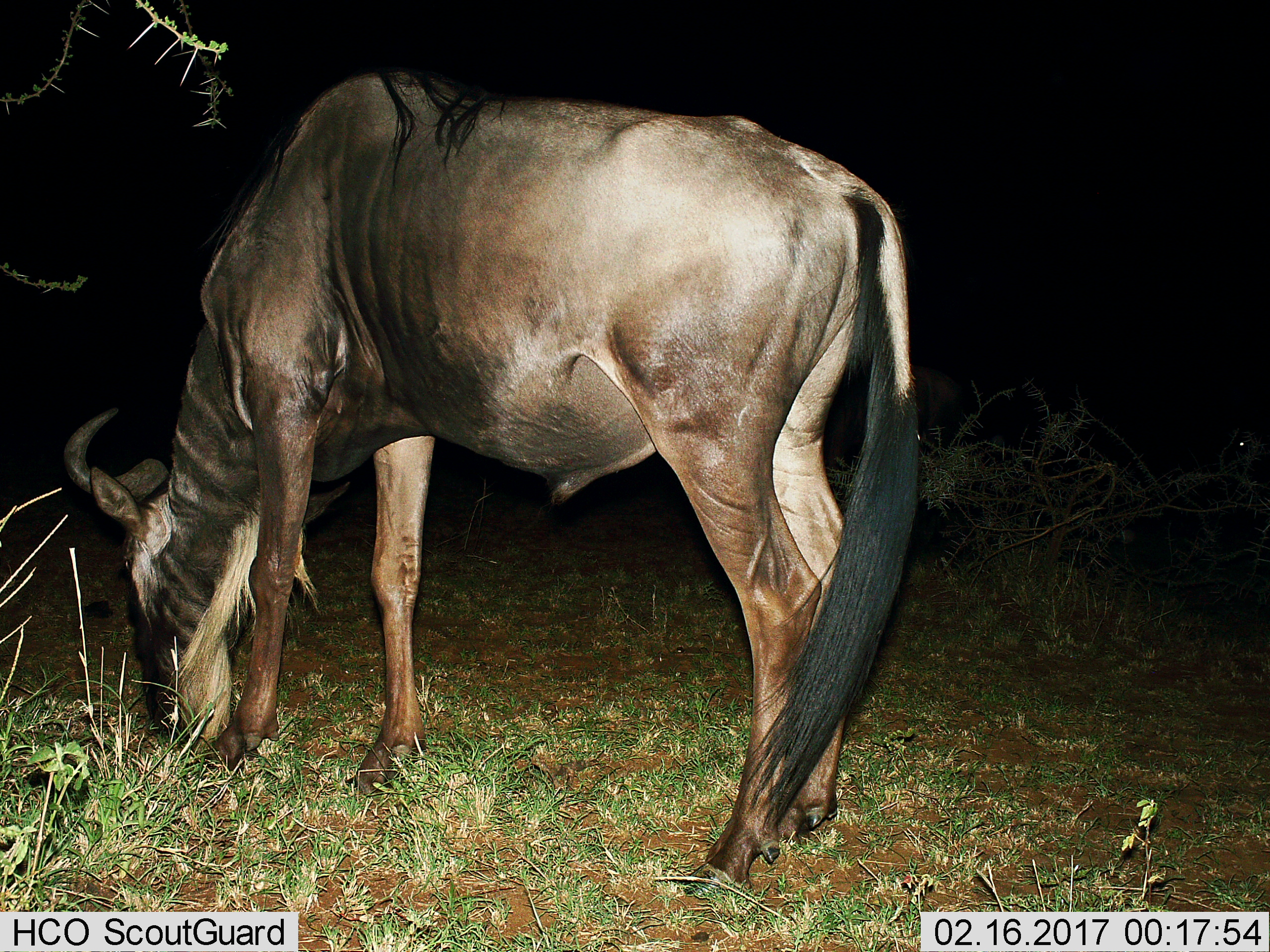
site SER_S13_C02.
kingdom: Animalia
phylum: Chordata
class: Mammalia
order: Artiodactyla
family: Bovidae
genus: Connochaetes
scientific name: Connochaetes taurinus taurinus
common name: blue wildebeest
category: wildebeestblue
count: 1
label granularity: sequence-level